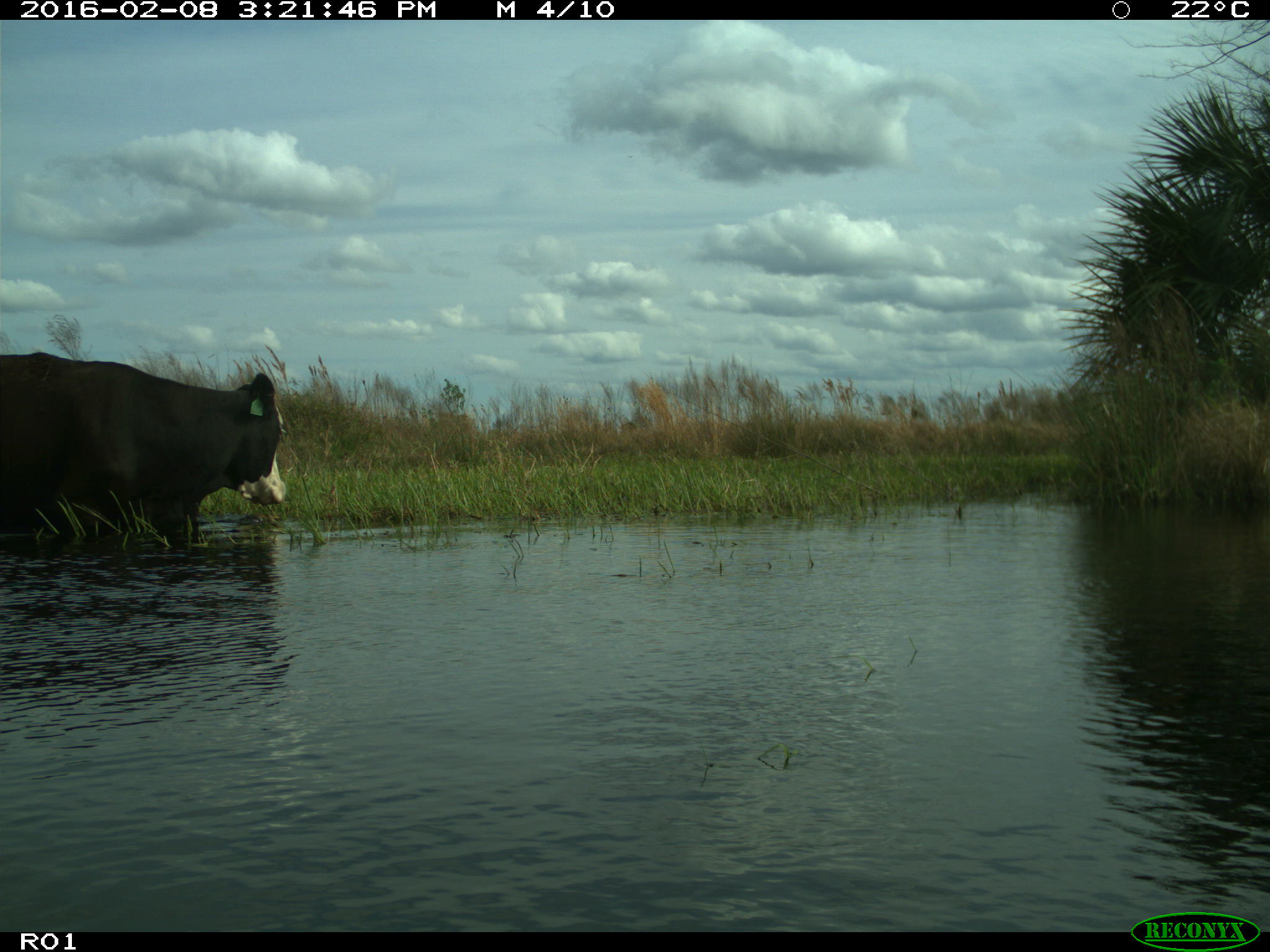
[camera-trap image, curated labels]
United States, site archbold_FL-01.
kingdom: Animalia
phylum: Chordata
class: Mammalia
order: Artiodactyla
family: Bovidae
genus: Bos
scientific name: Bos taurus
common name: domestic cow